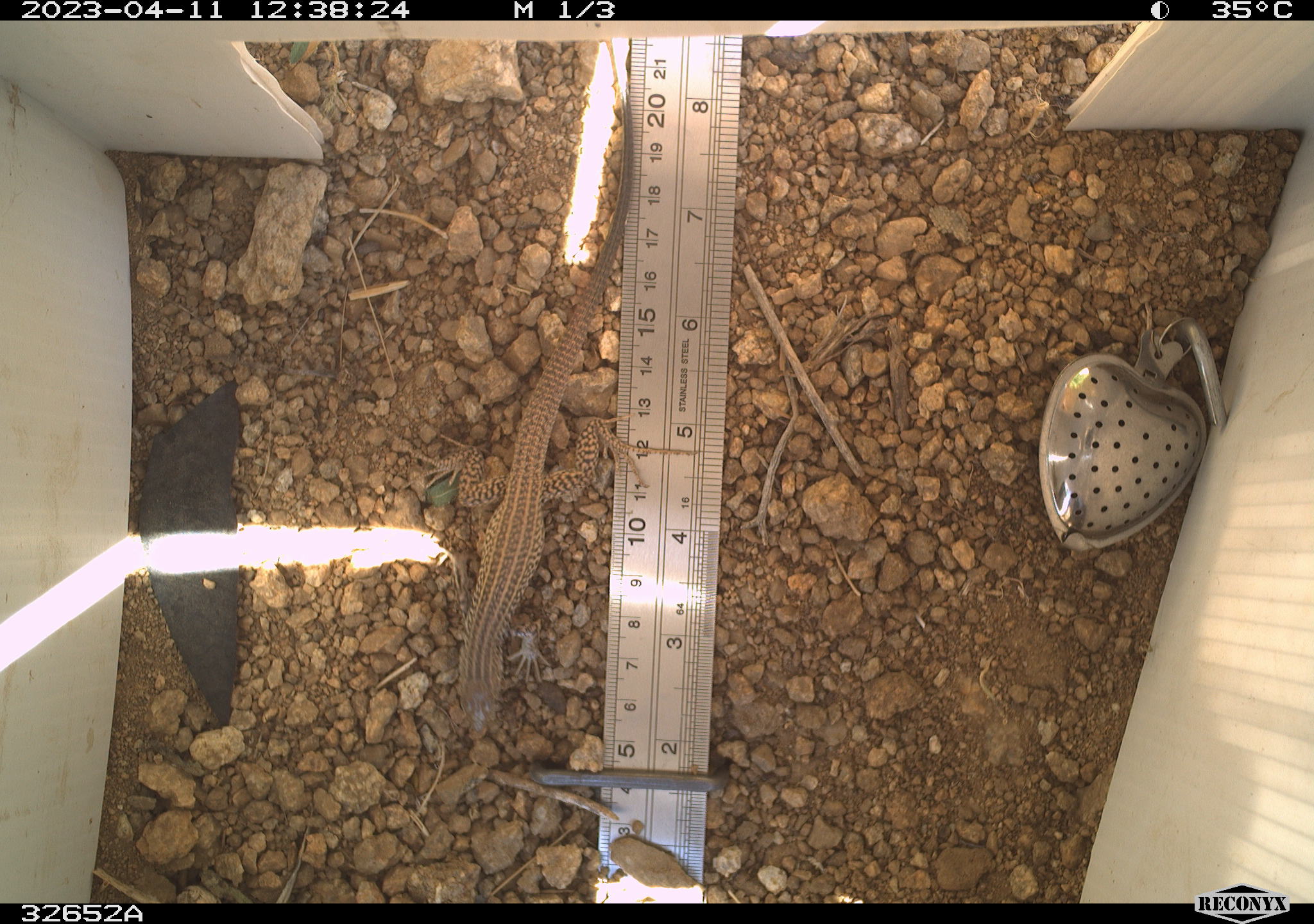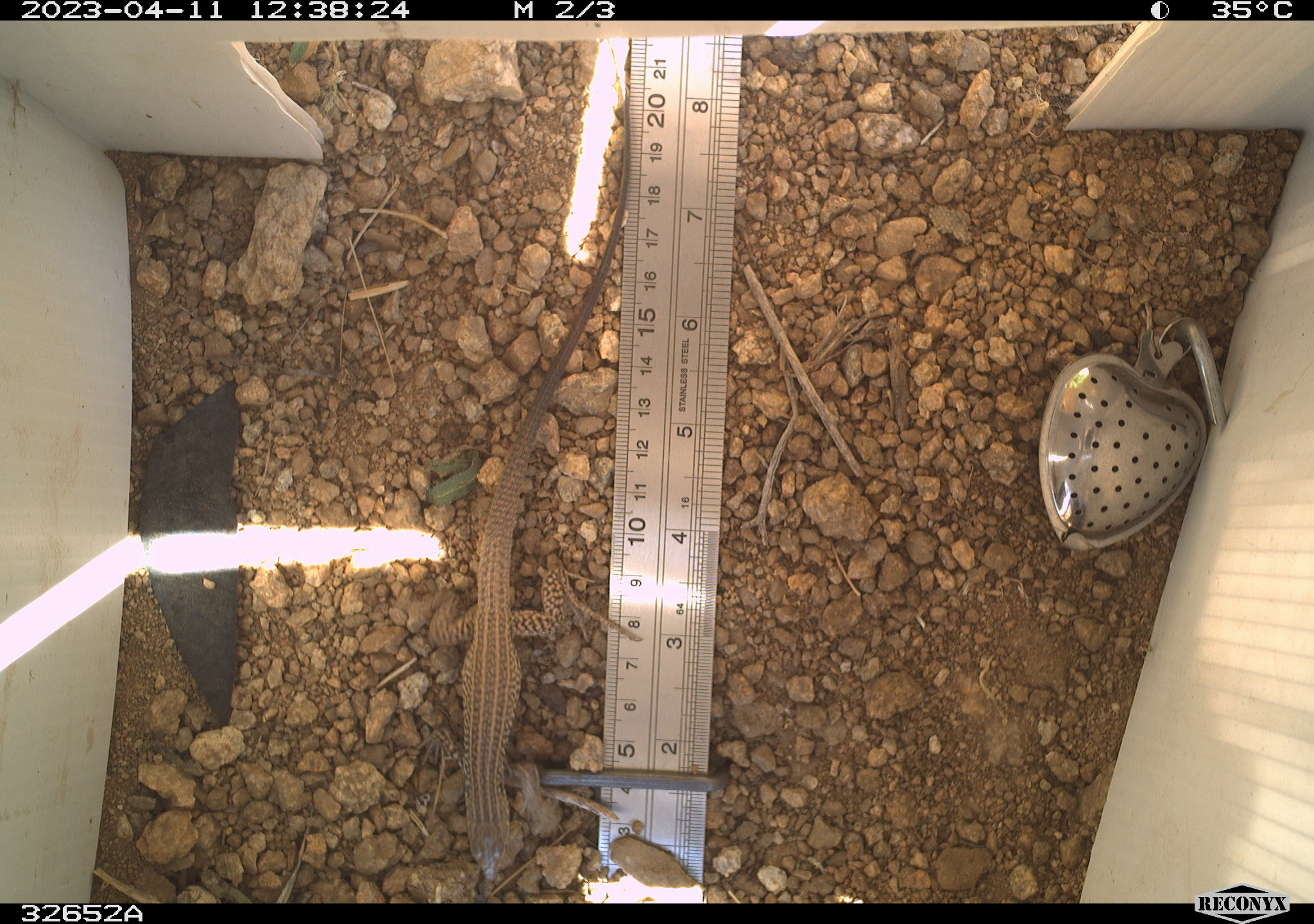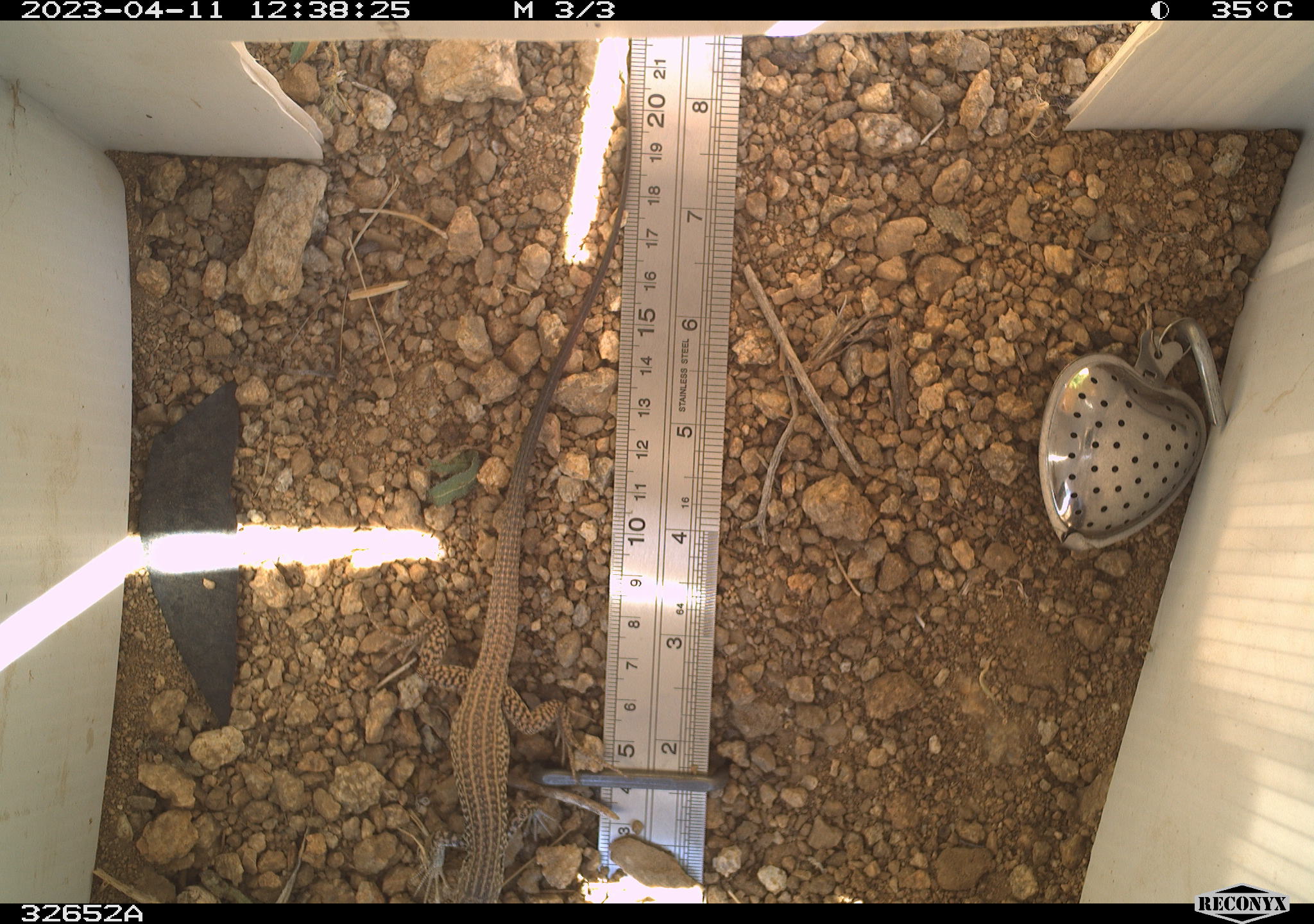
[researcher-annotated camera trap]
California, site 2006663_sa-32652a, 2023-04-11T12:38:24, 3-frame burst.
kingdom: Animalia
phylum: Chordata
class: Reptilia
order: Squamata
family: Teiidae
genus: Aspidoscelis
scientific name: Aspidoscelis tigris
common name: western whiptail